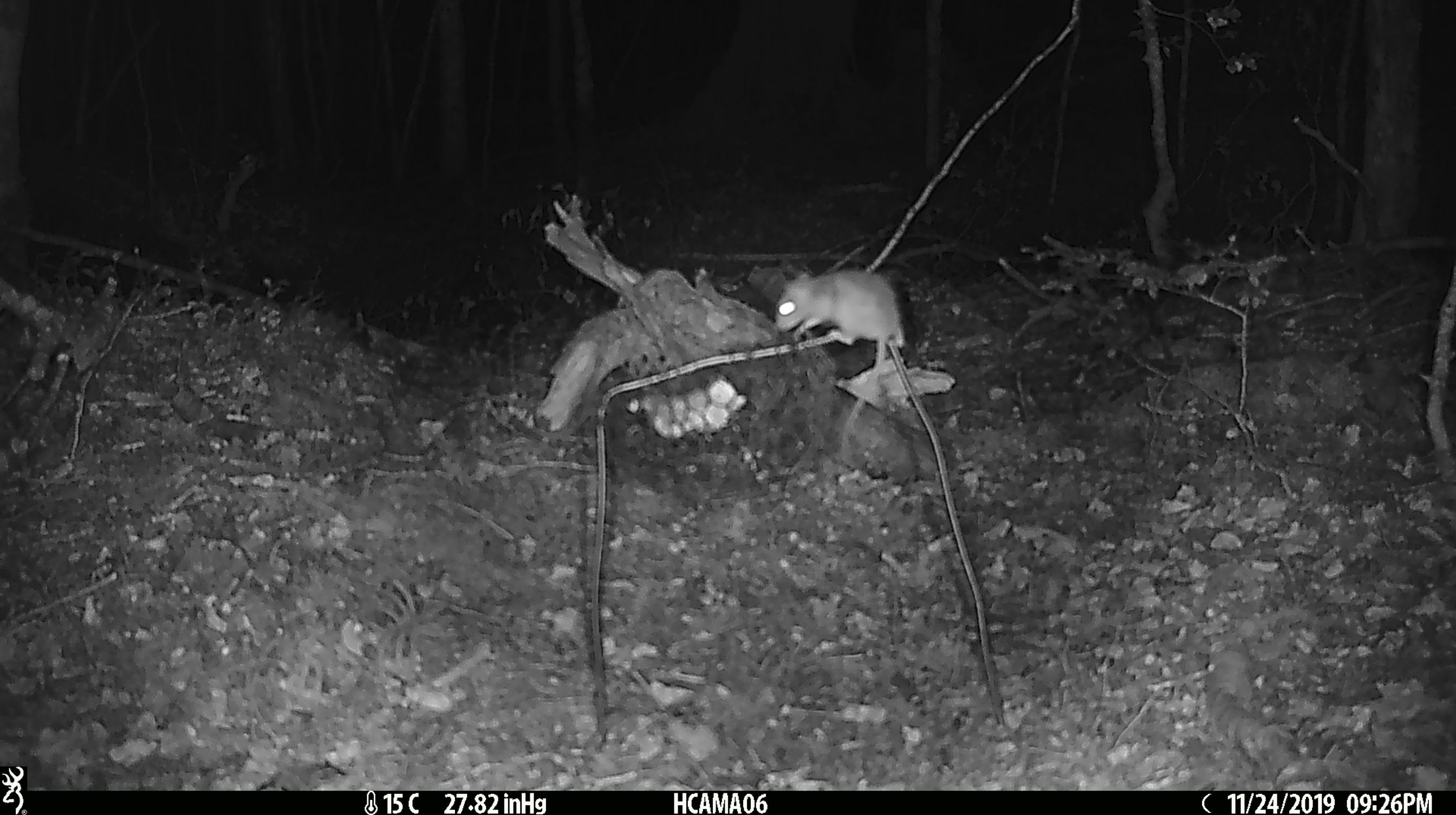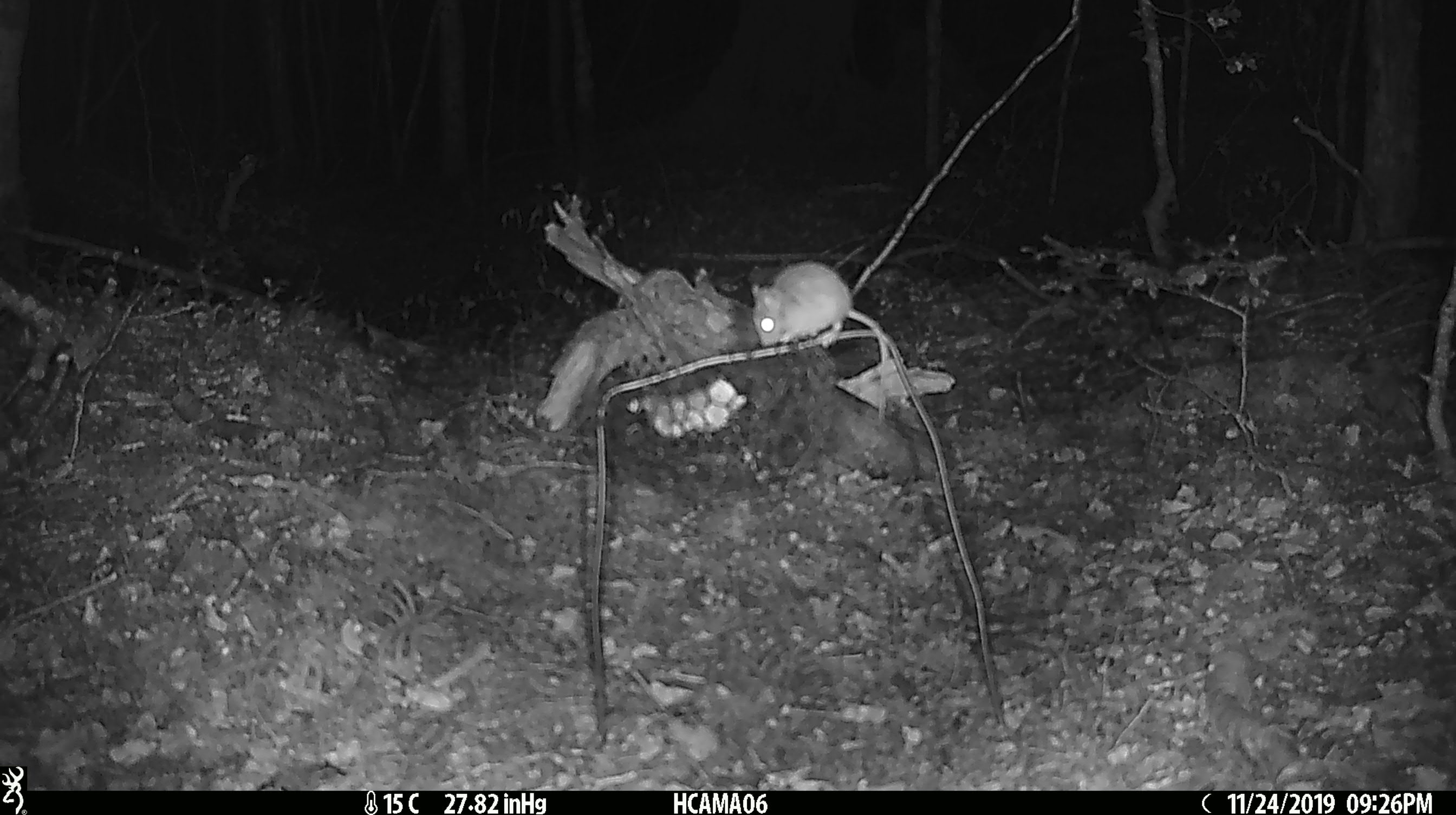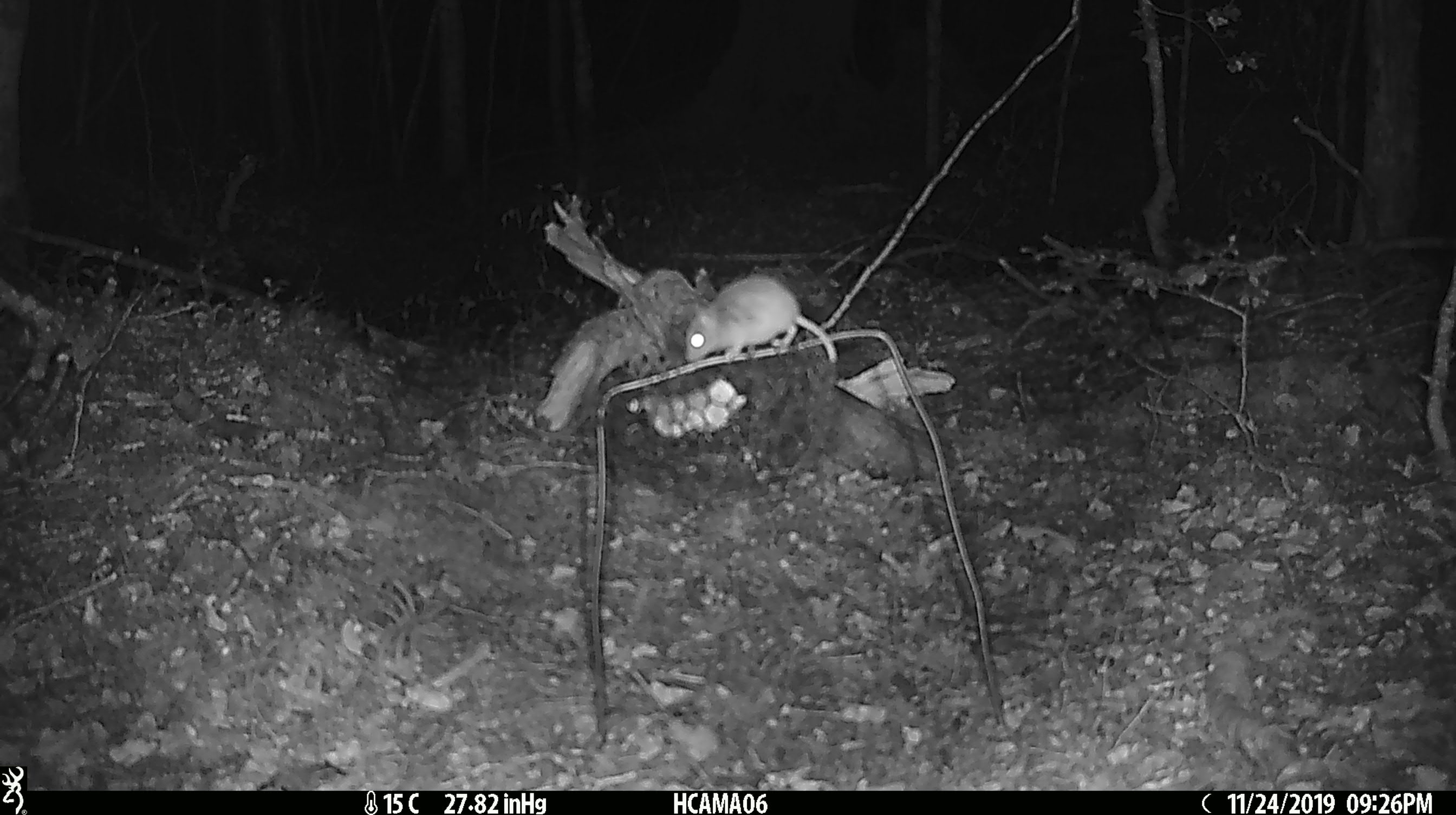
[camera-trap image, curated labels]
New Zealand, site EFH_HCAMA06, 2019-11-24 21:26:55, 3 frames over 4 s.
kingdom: Animalia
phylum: Chordata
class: Mammalia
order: Rodentia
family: Muridae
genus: Mus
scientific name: Mus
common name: mouse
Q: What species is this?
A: Mouse (Mus).